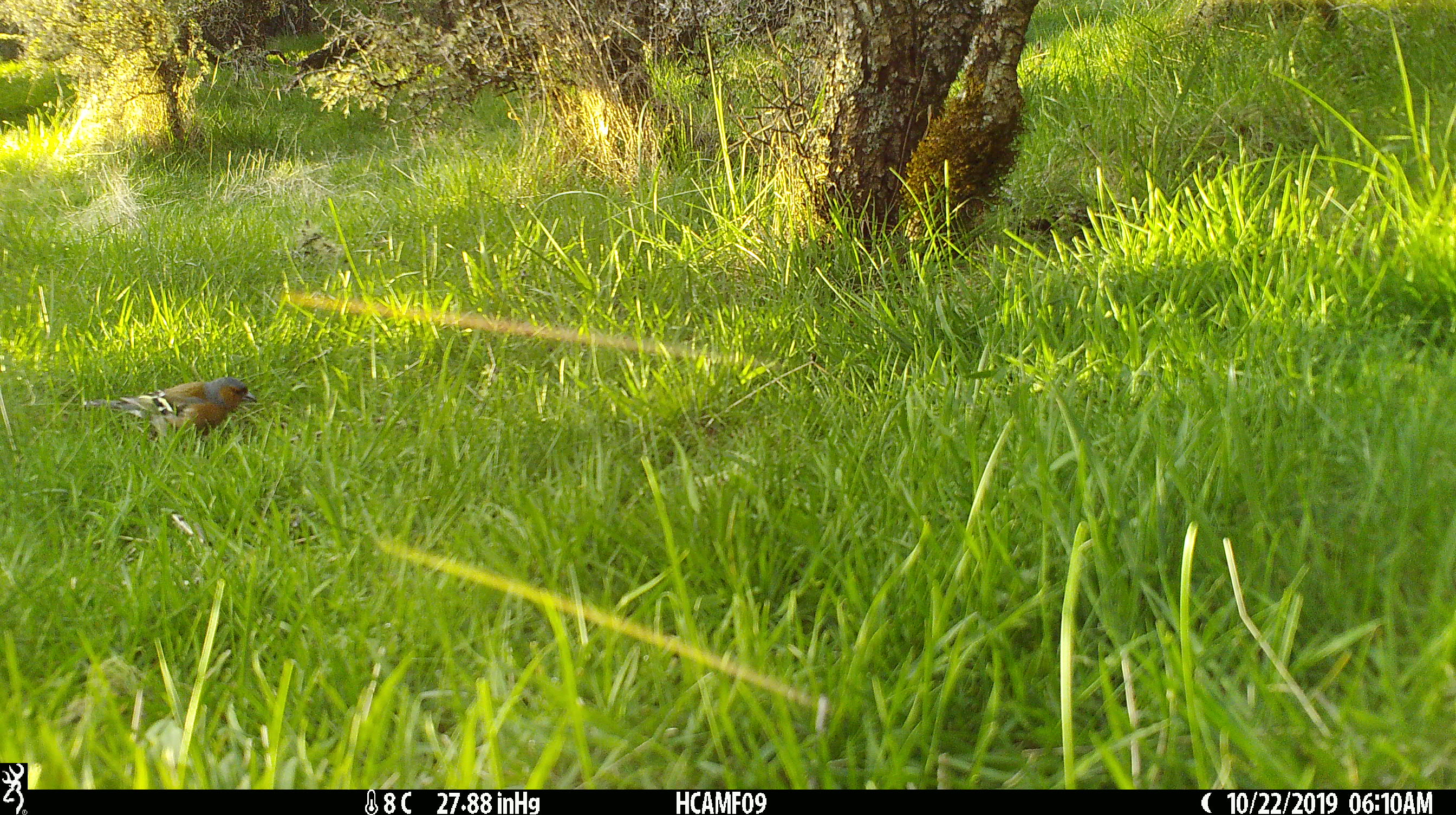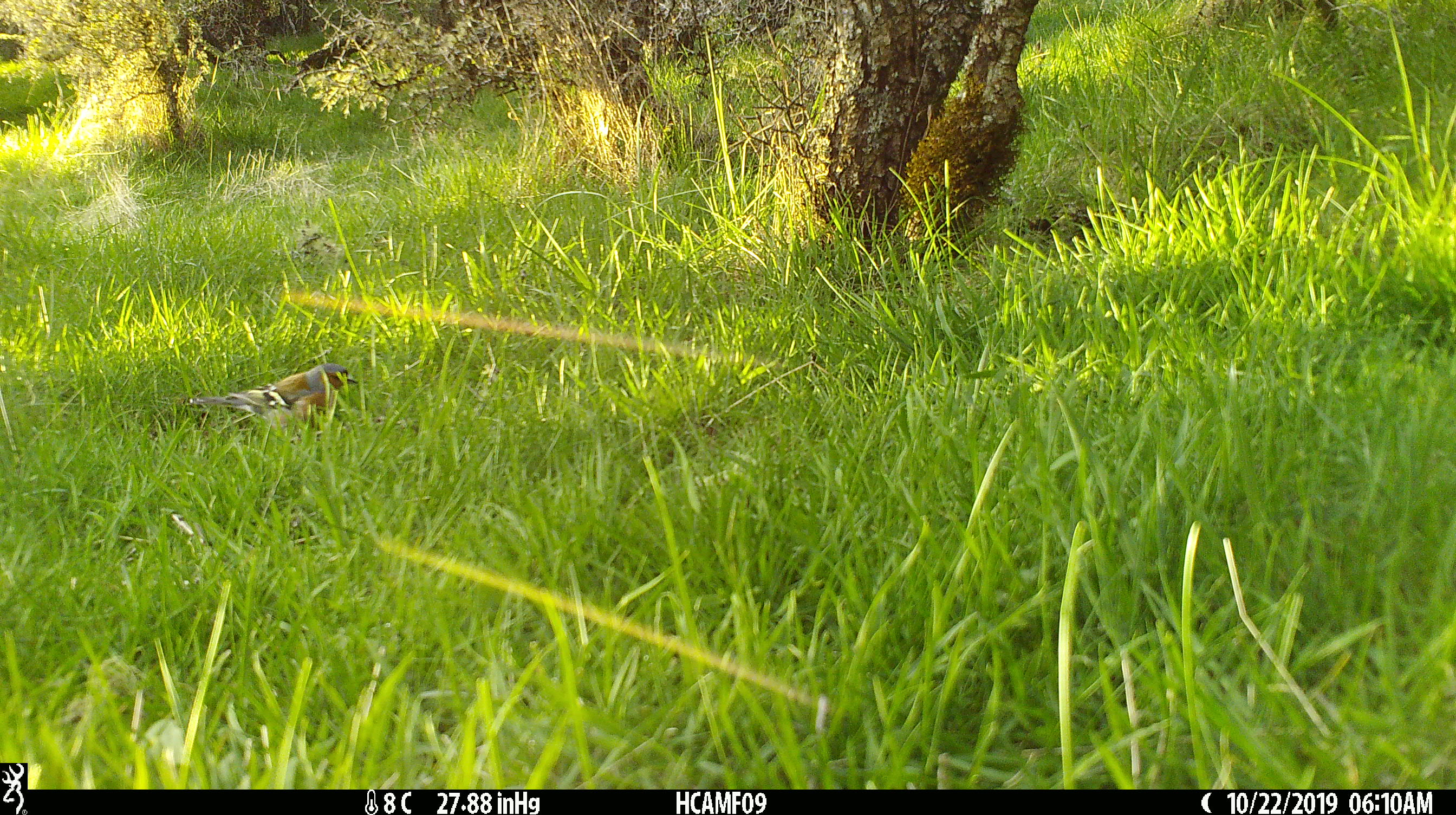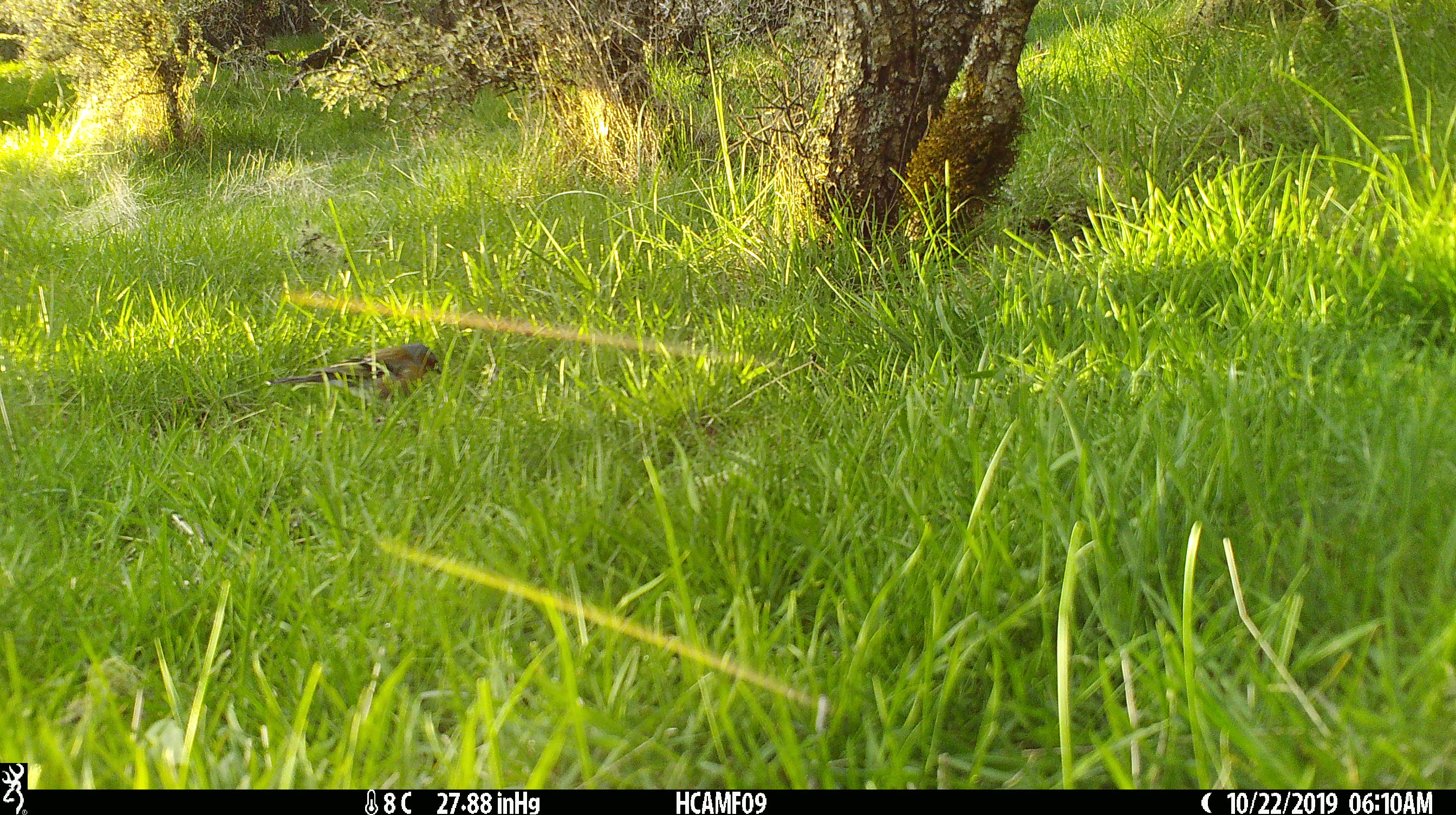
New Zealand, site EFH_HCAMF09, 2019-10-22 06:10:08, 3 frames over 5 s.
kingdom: Animalia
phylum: Chordata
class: Aves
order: Passeriformes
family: Fringillidae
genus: Fringilla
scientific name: Fringilla coelebs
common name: common chaffinch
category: chaffinch